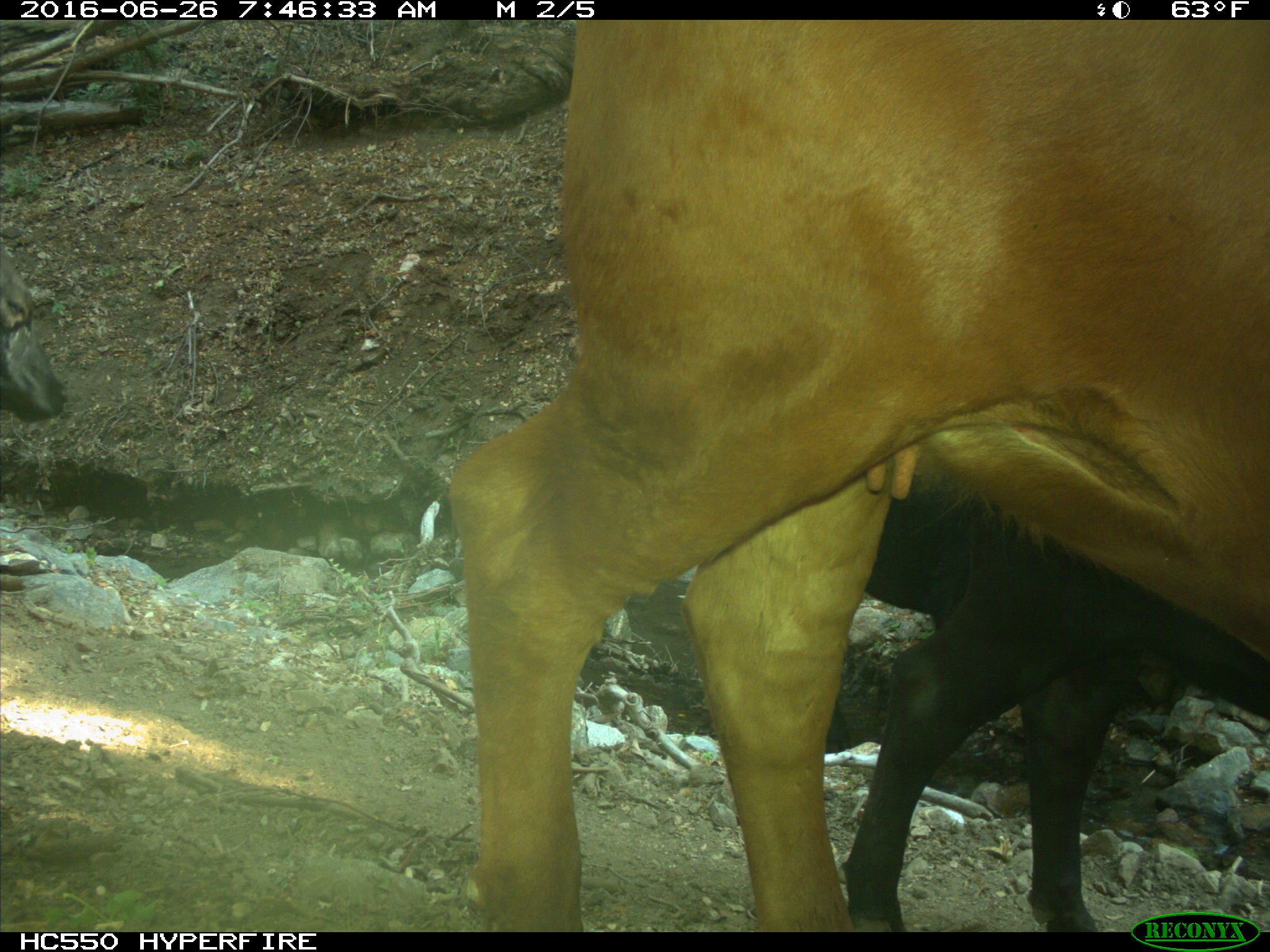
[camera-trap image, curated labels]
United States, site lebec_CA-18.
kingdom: Animalia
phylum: Chordata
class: Mammalia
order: Artiodactyla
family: Bovidae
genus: Bos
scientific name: Bos taurus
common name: domestic cow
Bos taurus (domestic cow).